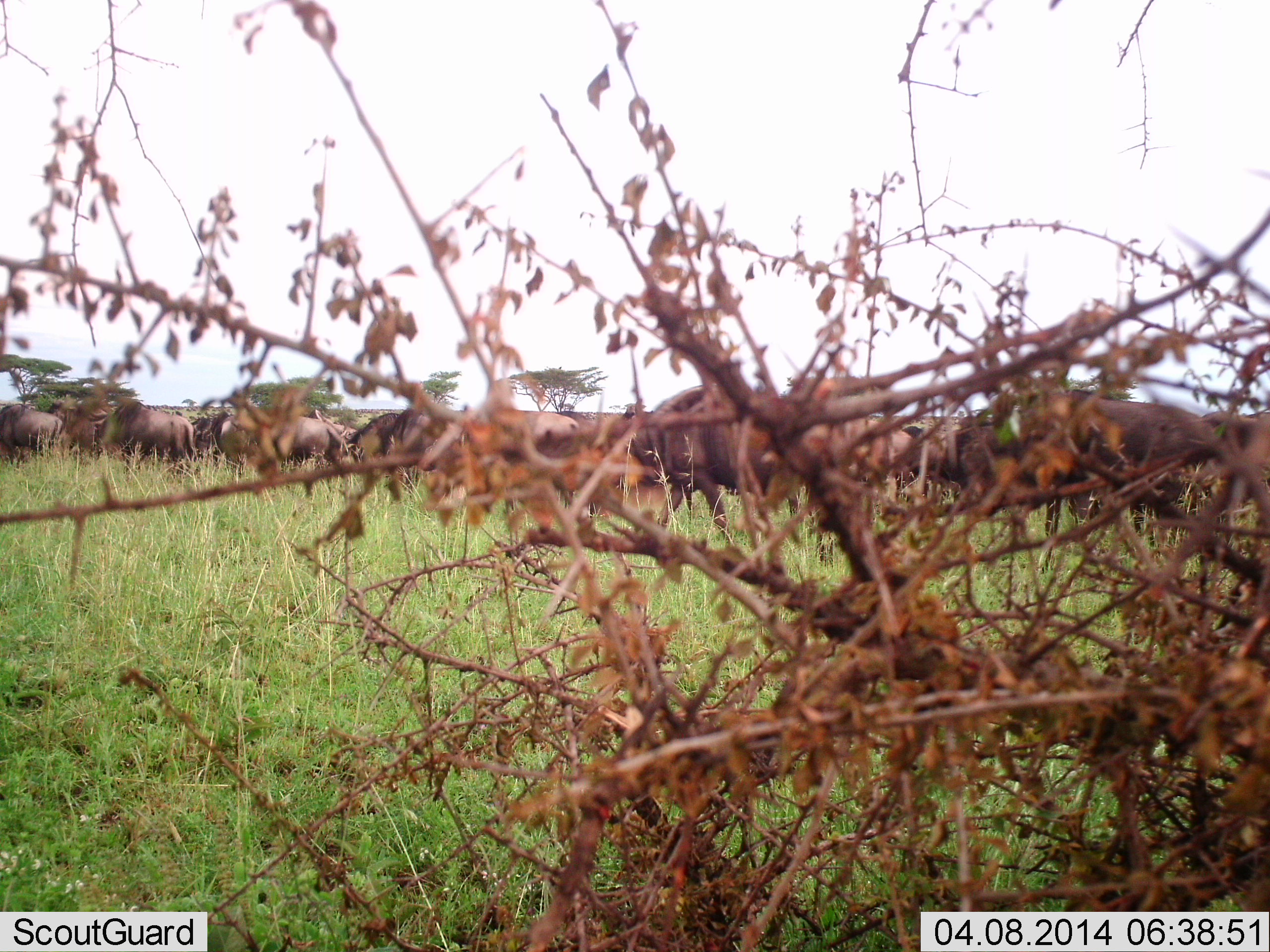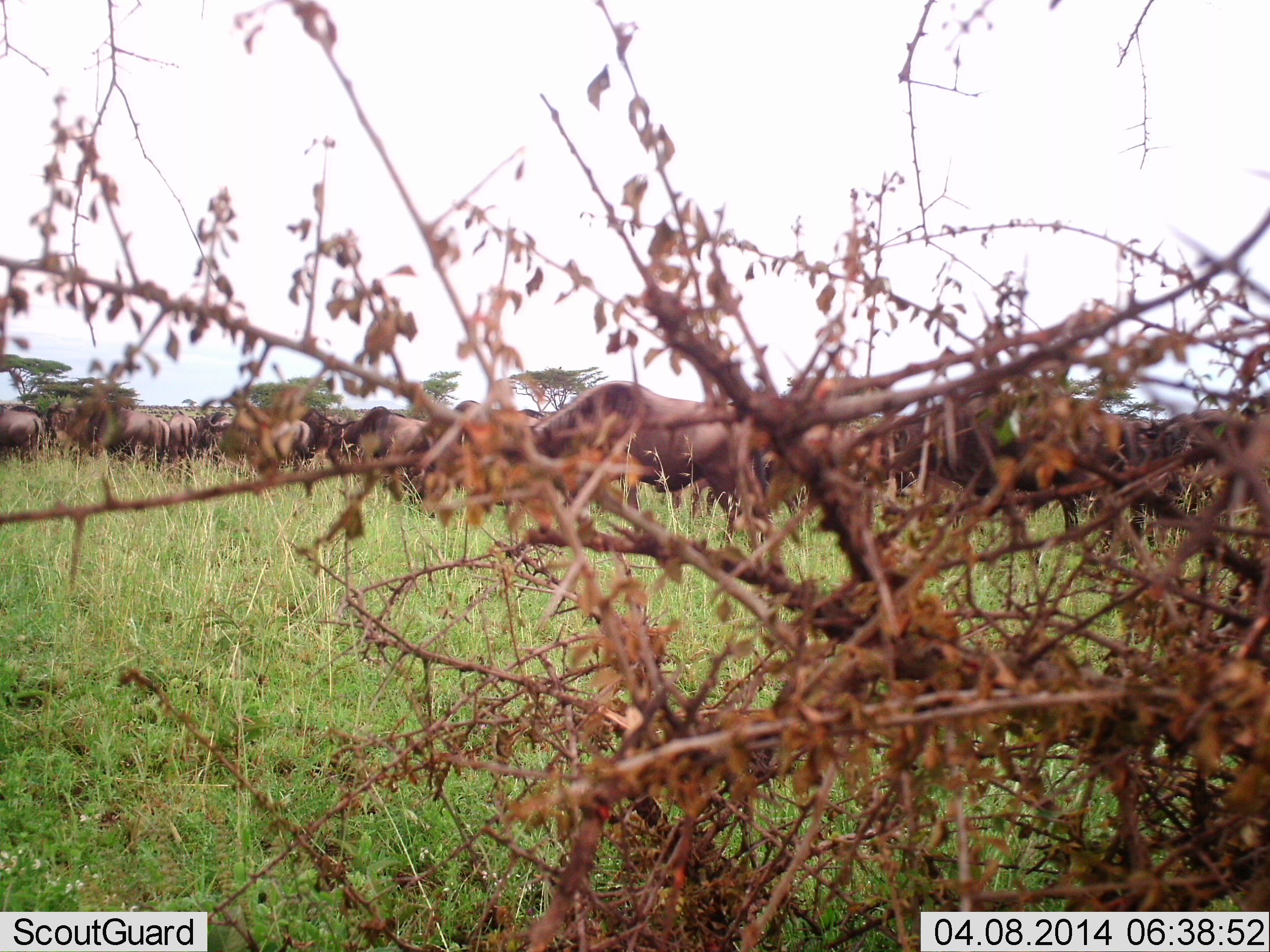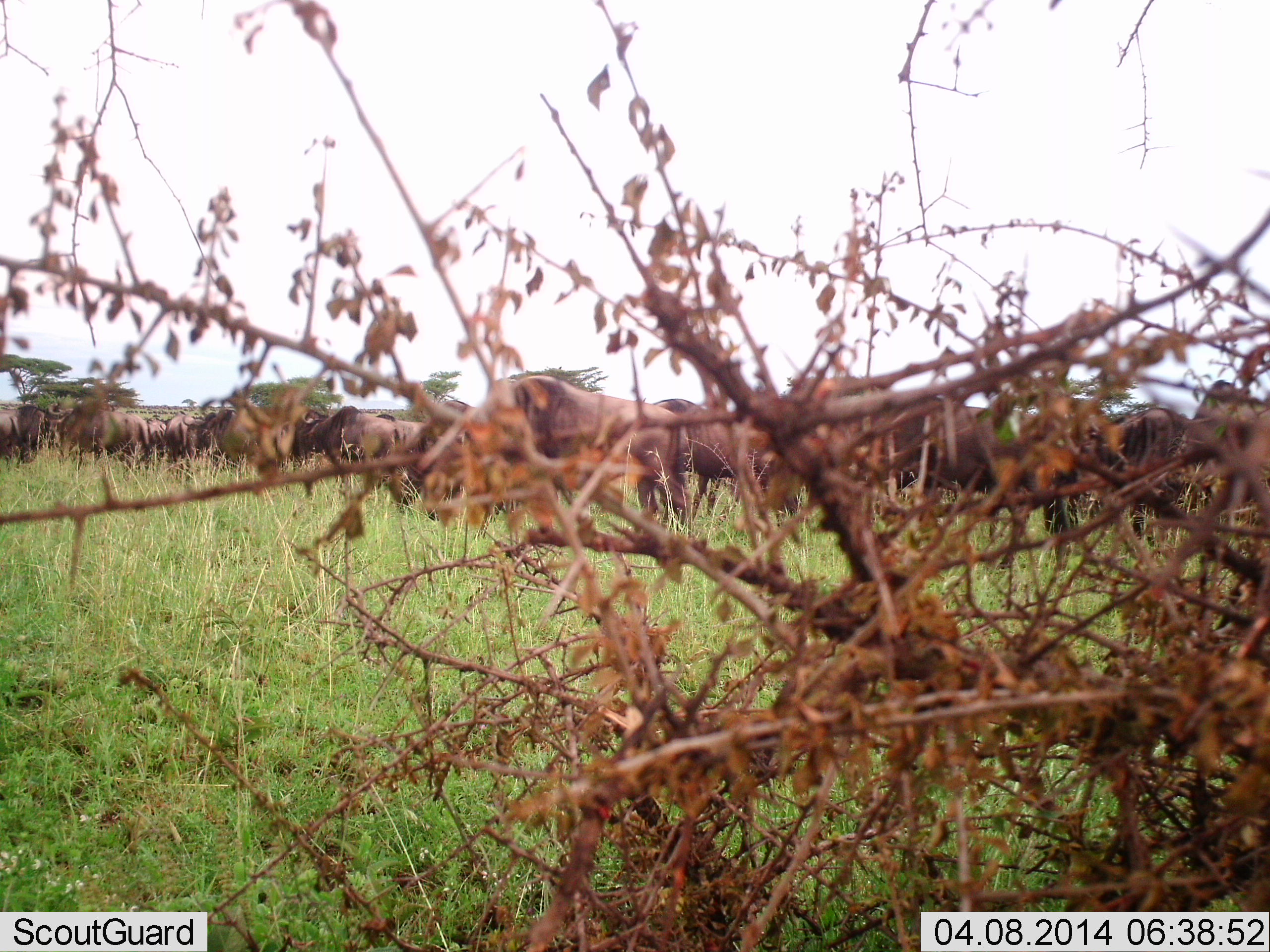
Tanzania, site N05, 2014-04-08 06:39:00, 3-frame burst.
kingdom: Animalia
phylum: Chordata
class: Mammalia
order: Artiodactyla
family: Bovidae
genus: Connochaetes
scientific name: Connochaetes taurinus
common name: blue wildebeest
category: wildebeest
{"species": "wildebeest (blue wildebeest) (Connochaetes taurinus)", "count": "11-50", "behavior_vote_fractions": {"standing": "20%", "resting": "0%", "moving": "70%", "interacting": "0%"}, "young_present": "0%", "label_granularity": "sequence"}